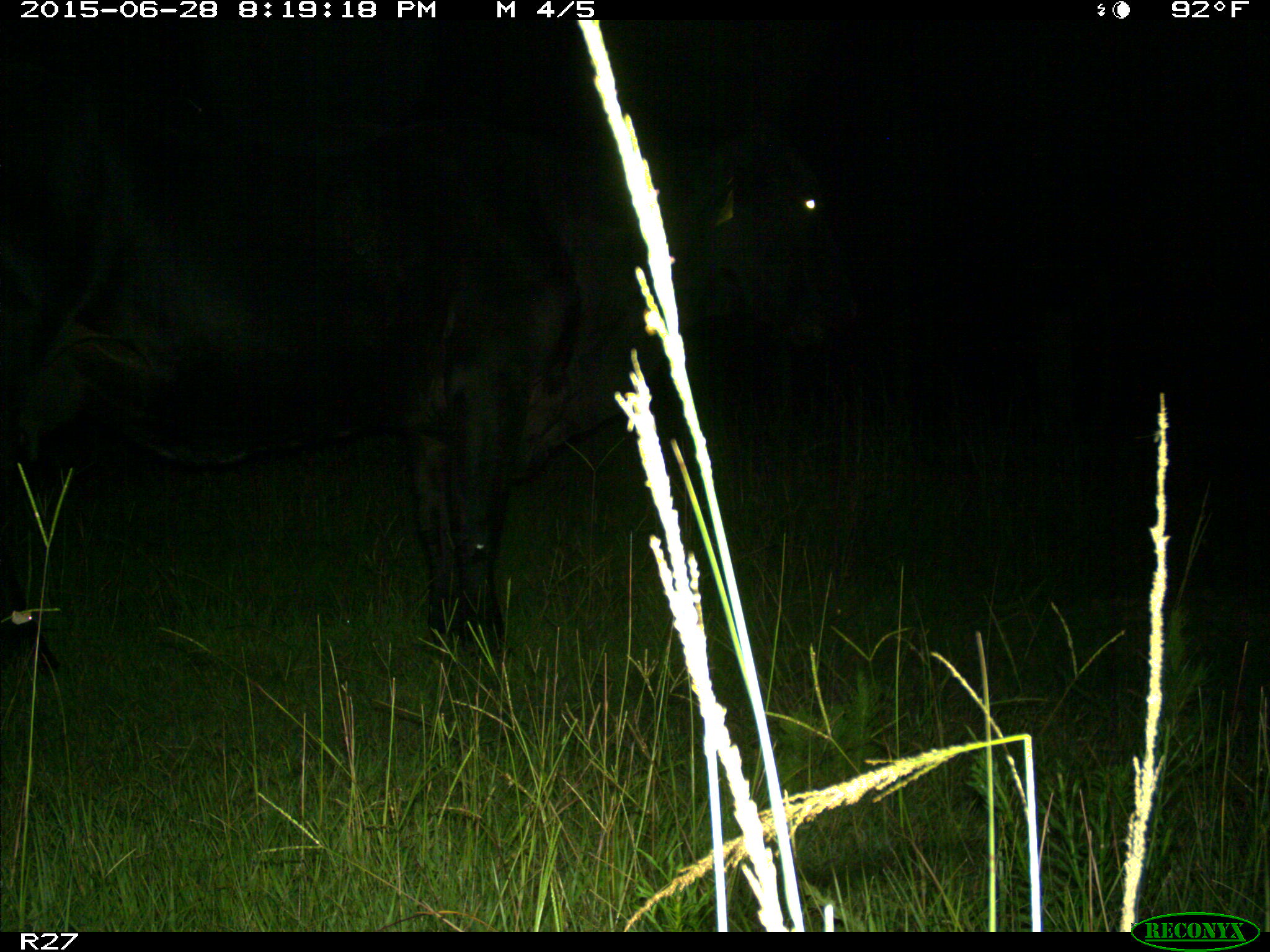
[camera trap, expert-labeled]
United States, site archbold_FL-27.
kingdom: Animalia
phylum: Chordata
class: Mammalia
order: Artiodactyla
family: Bovidae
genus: Bos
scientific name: Bos taurus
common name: domestic cow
Bos taurus (domestic cow).